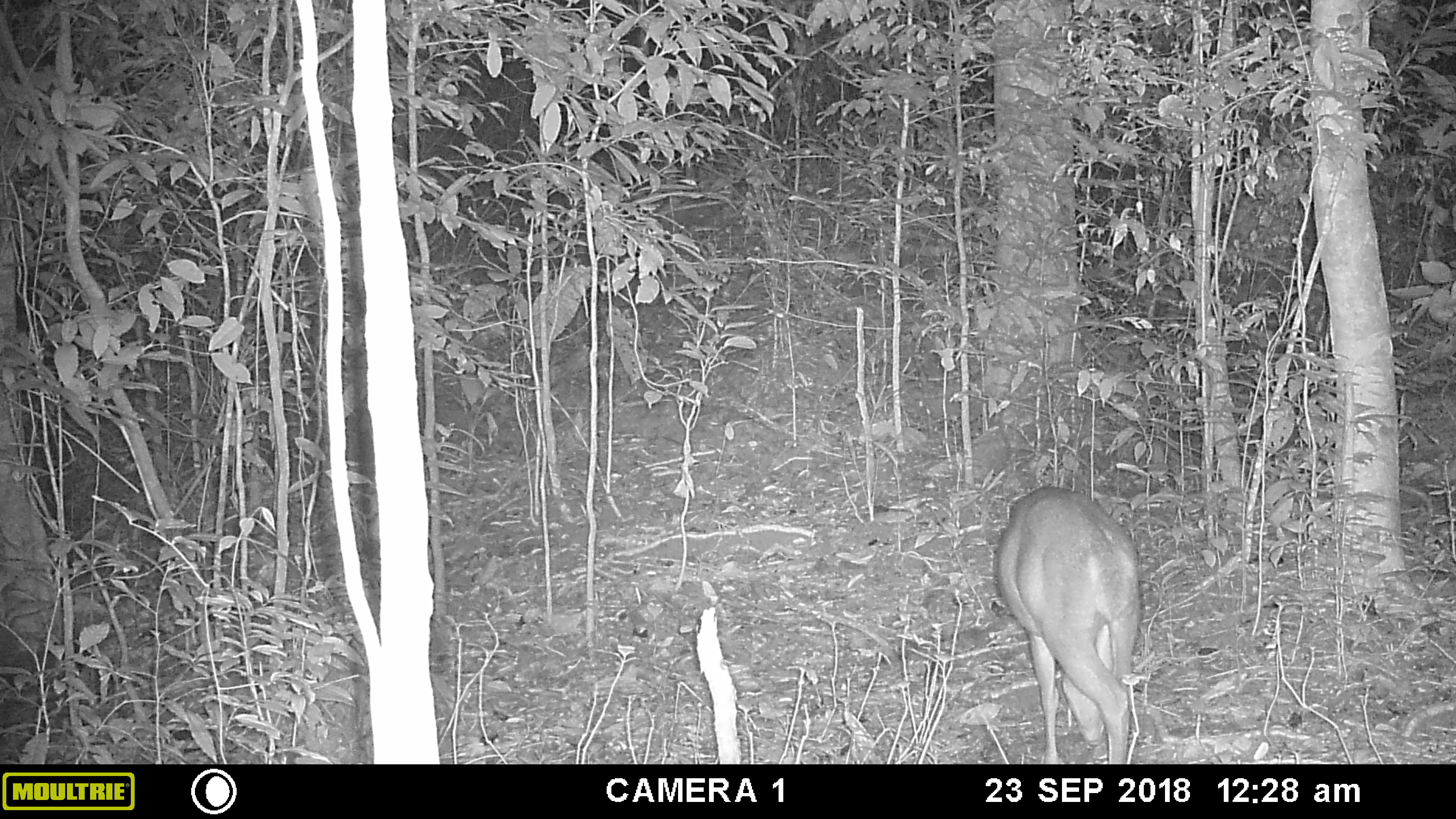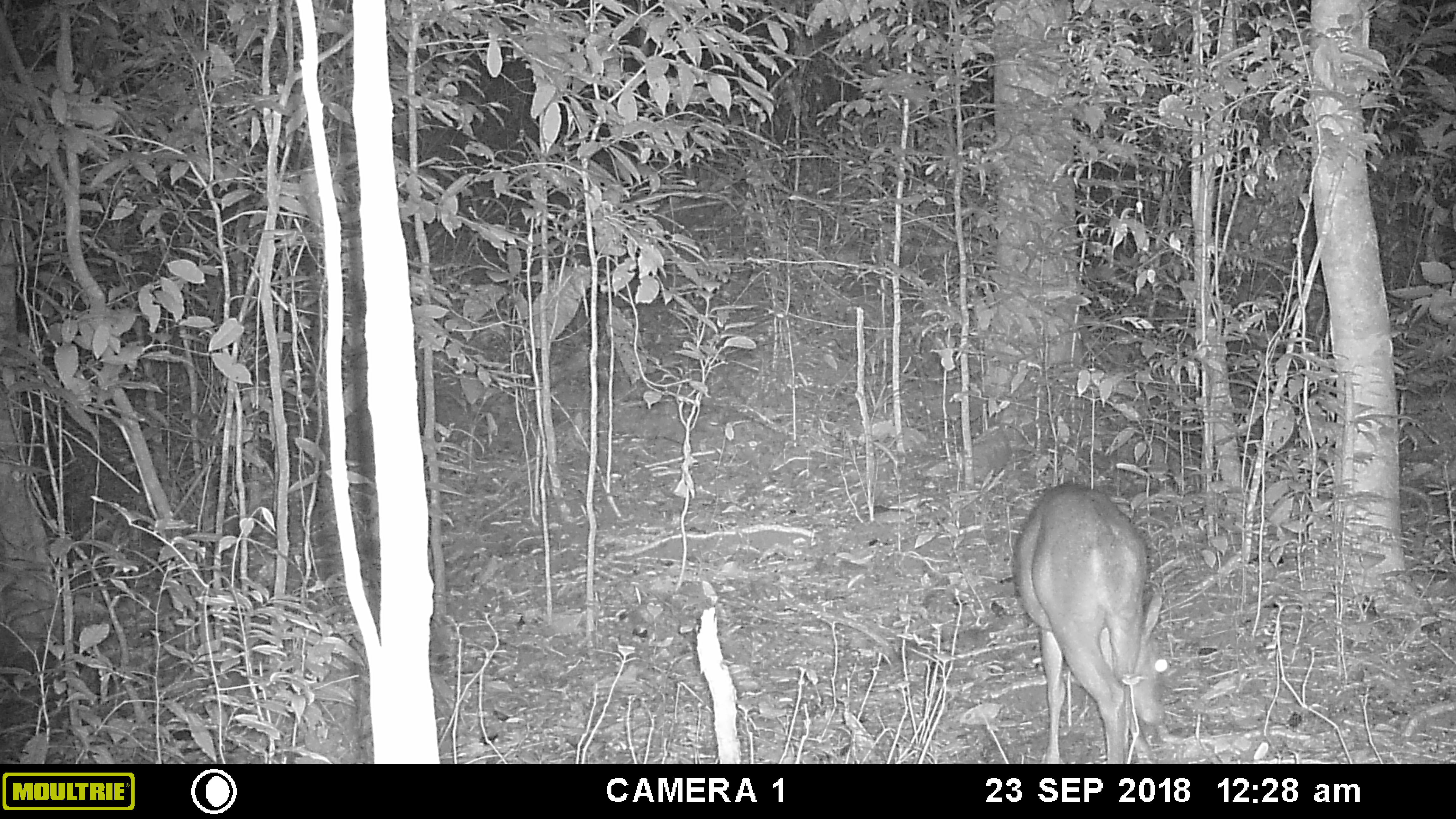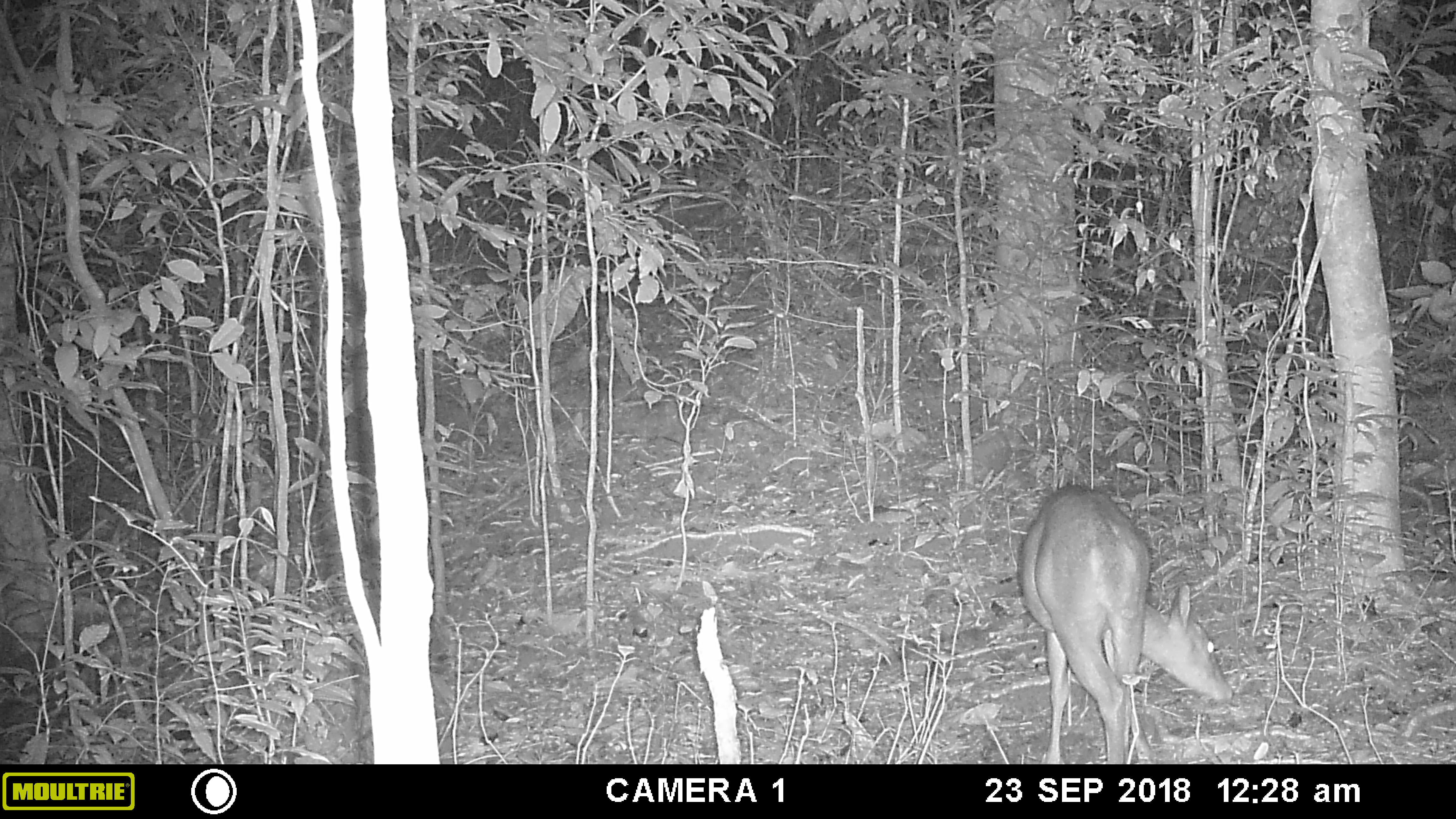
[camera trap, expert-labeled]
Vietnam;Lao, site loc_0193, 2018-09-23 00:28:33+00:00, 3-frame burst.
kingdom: Animalia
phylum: Chordata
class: Mammalia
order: Artiodactyla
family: Cervidae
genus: Muntiacus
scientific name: Muntiacus vuquangensis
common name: large-antlered muntjac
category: large antlered muntjac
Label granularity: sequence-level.